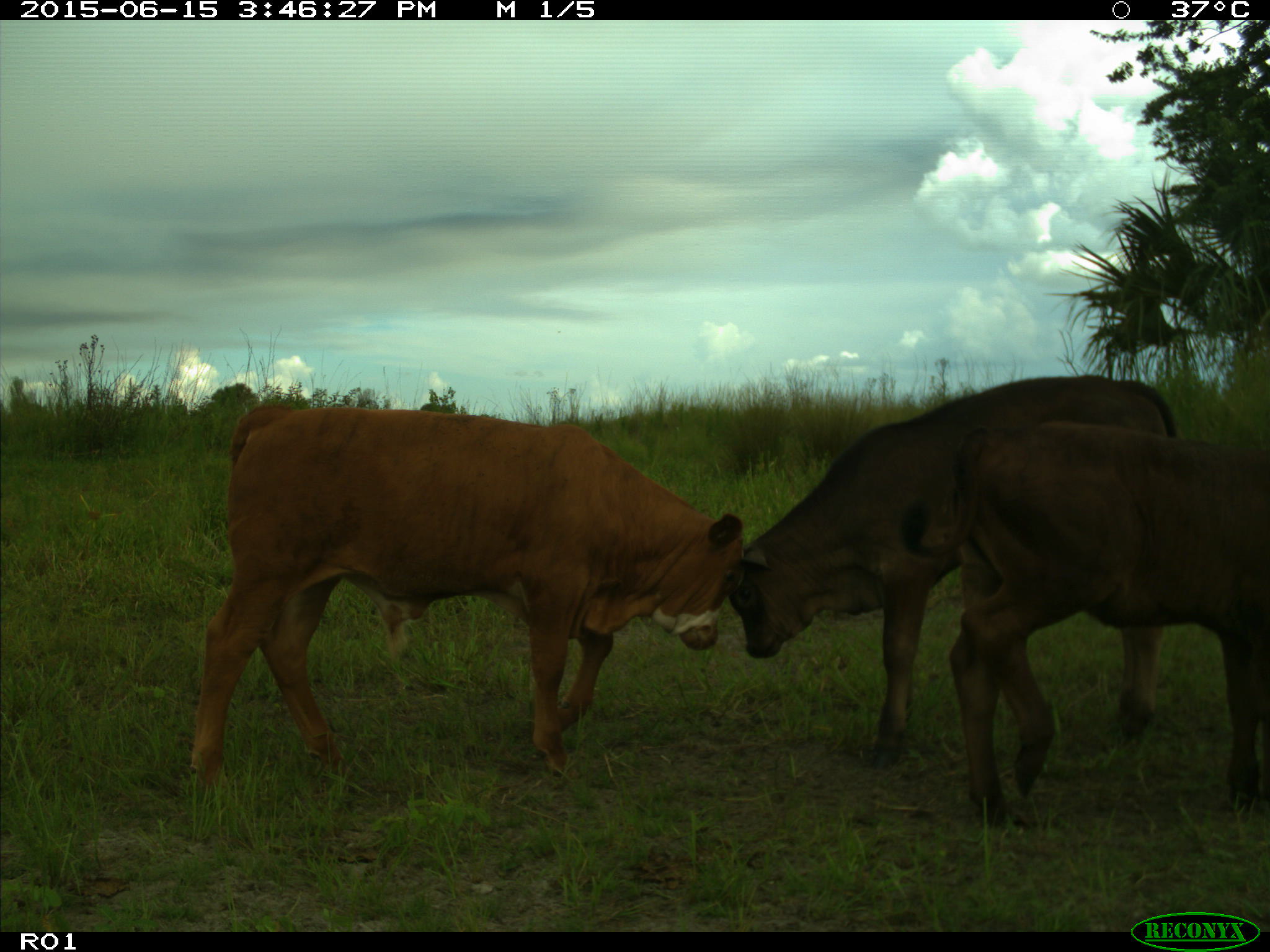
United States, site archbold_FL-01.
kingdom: Animalia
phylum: Chordata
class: Mammalia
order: Artiodactyla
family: Bovidae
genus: Bos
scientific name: Bos taurus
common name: domestic cow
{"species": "Bos taurus (domestic cow)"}